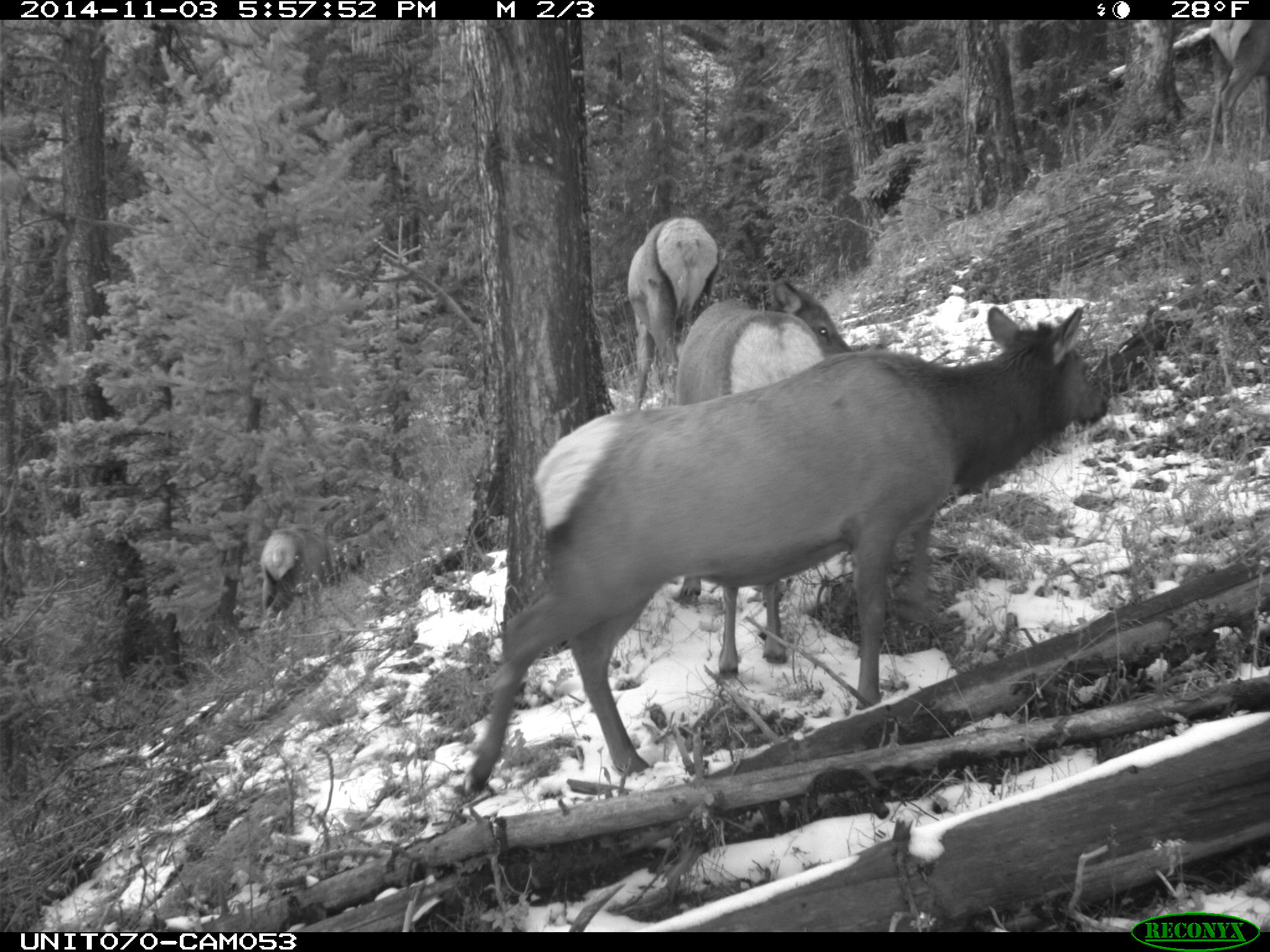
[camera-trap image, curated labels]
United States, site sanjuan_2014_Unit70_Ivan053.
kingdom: Animalia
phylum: Chordata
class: Mammalia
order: Artiodactyla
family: Cervidae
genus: Cervus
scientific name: Cervus elaphus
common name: red deer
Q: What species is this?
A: Cervus elaphus (red deer).